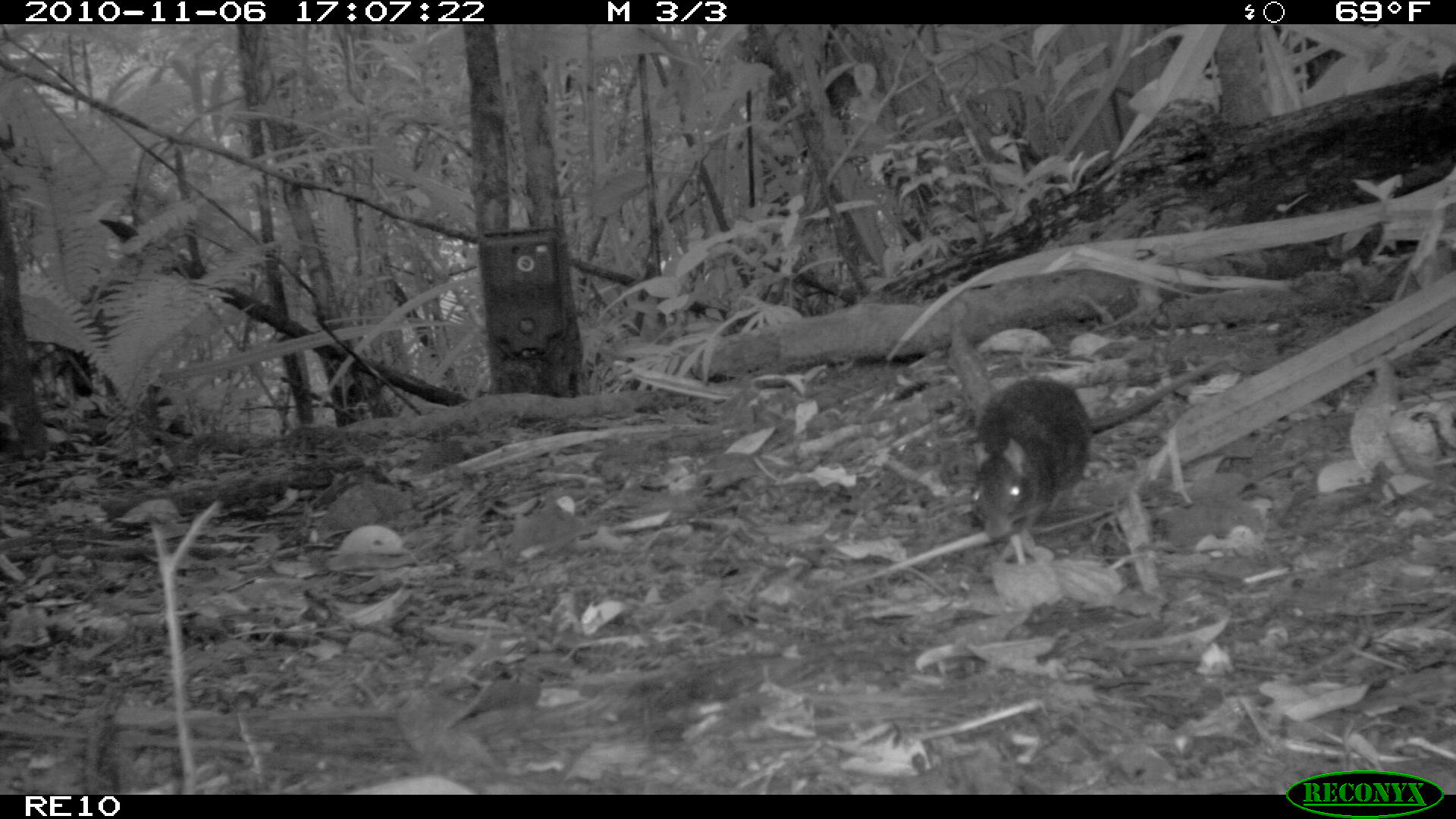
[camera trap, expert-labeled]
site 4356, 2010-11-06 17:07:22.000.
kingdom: Animalia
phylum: Chordata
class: Mammalia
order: Rodentia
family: Muridae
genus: Rattus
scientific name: Rattus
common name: rodent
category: unknown rat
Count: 1.